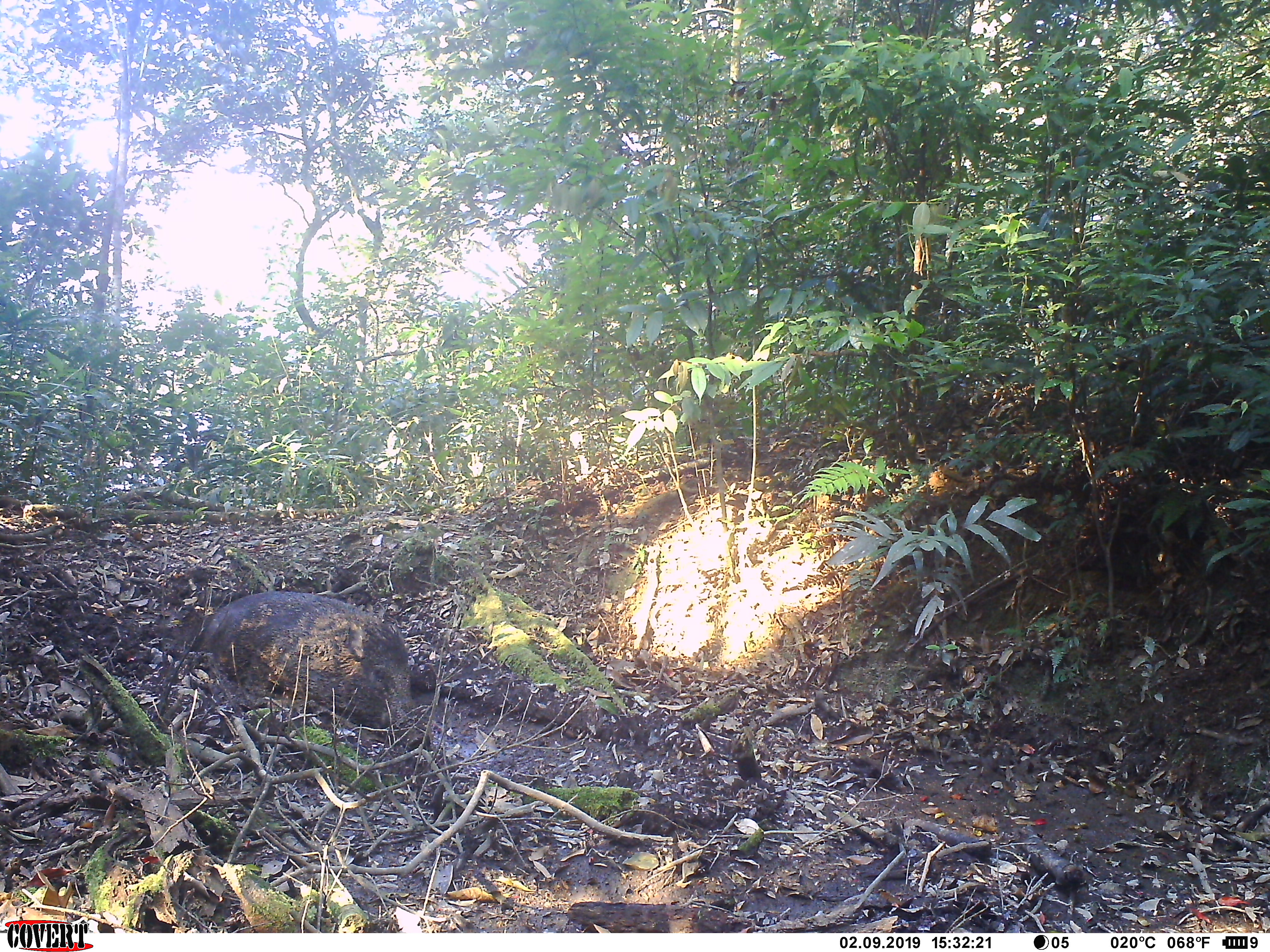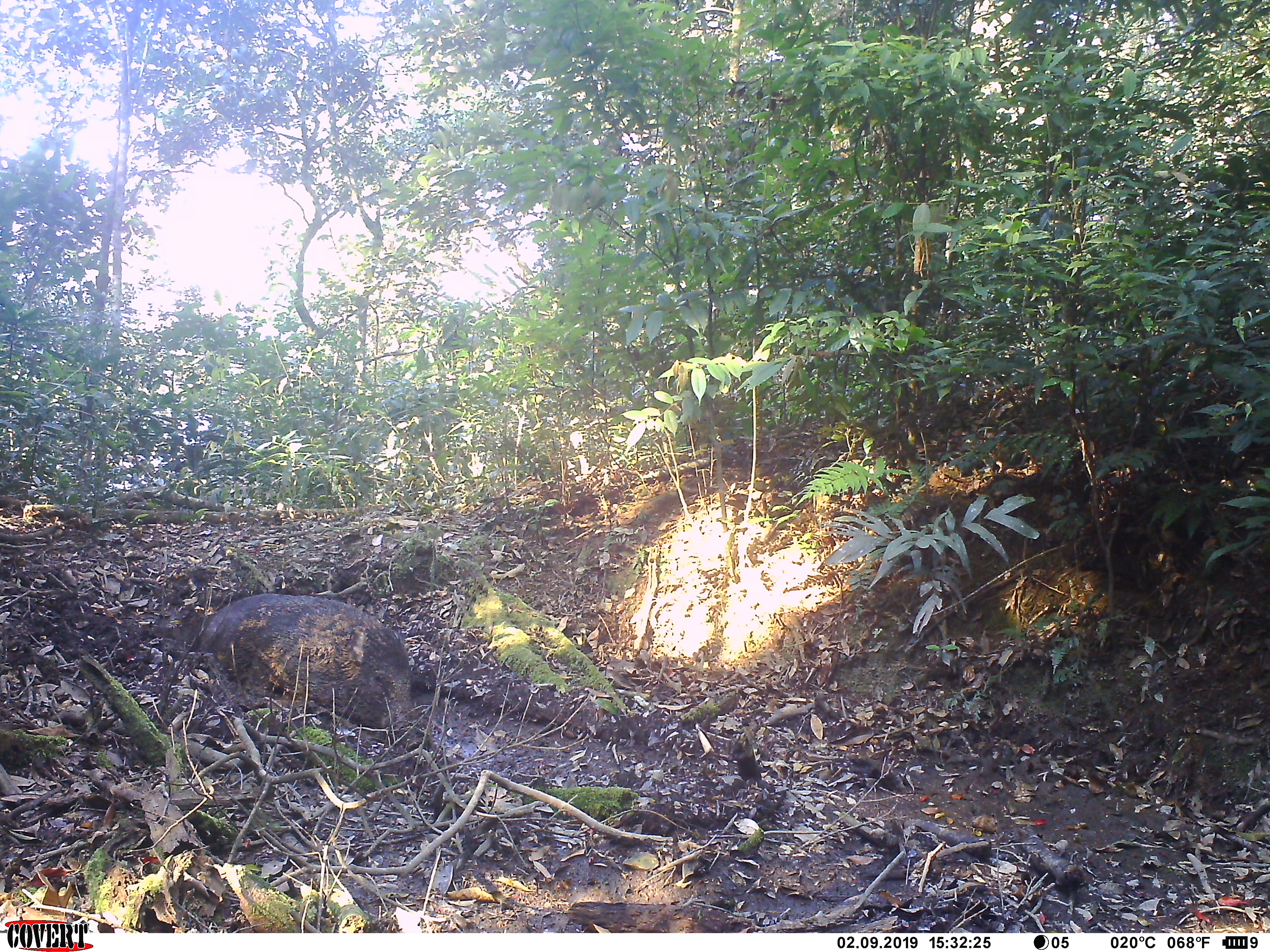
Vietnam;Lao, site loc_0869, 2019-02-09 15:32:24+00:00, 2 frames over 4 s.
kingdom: Animalia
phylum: Chordata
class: Mammalia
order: Artiodactyla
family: Suidae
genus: Sus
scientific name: Sus scrofa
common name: eurasian wild pig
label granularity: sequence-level